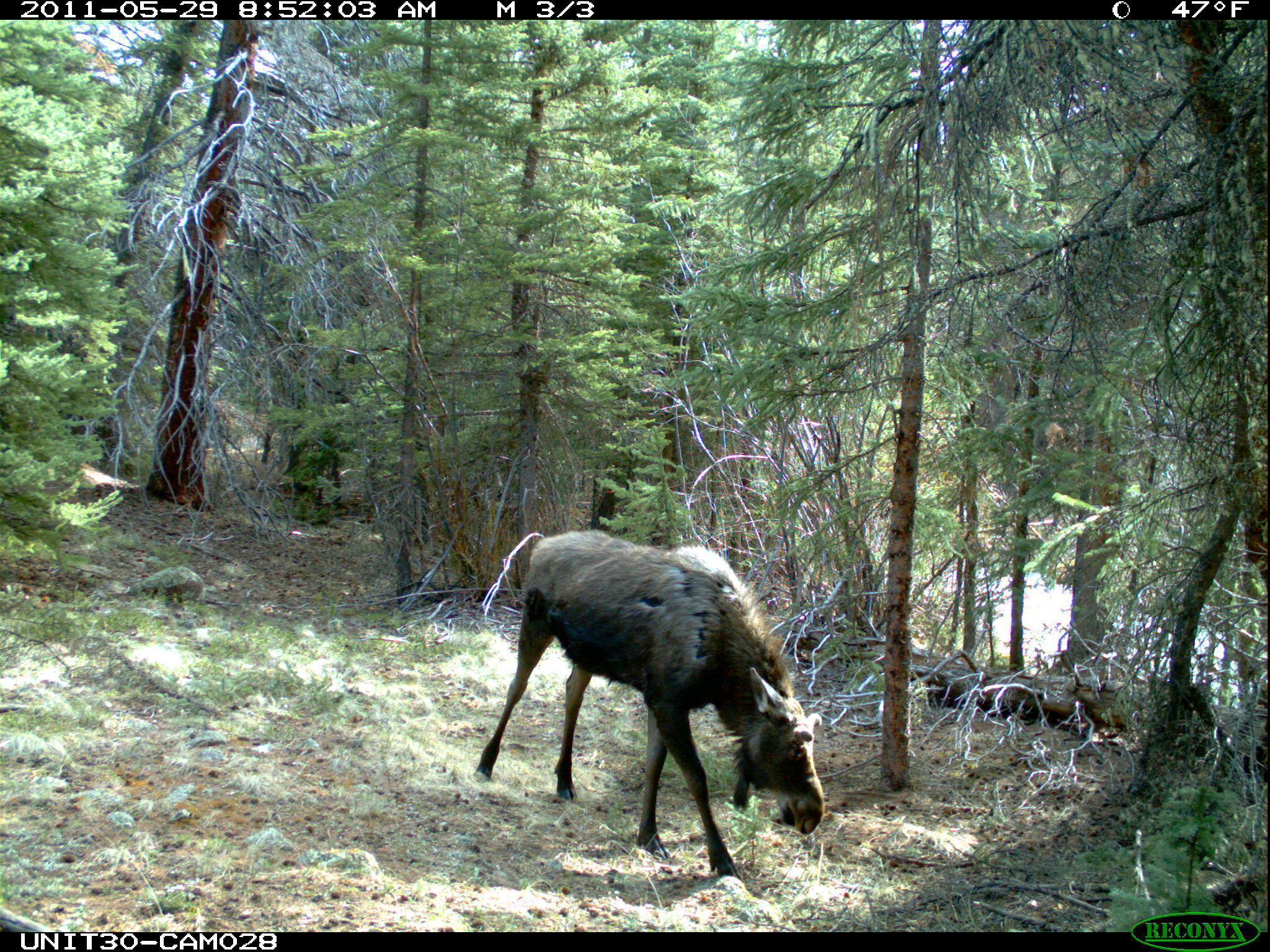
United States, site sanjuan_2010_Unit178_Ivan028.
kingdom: Animalia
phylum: Chordata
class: Mammalia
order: Artiodactyla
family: Cervidae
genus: Alces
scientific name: Alces alces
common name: moose